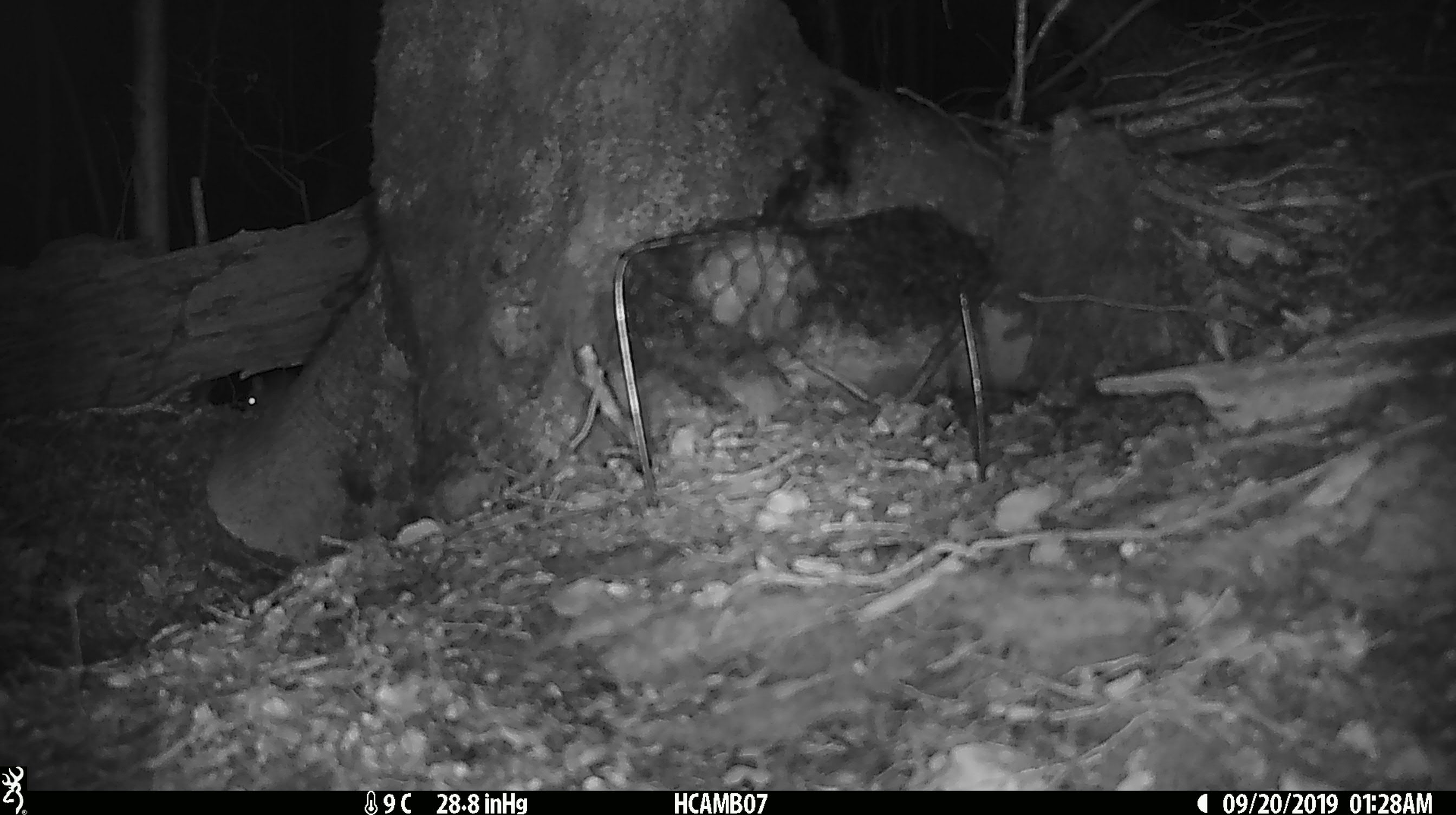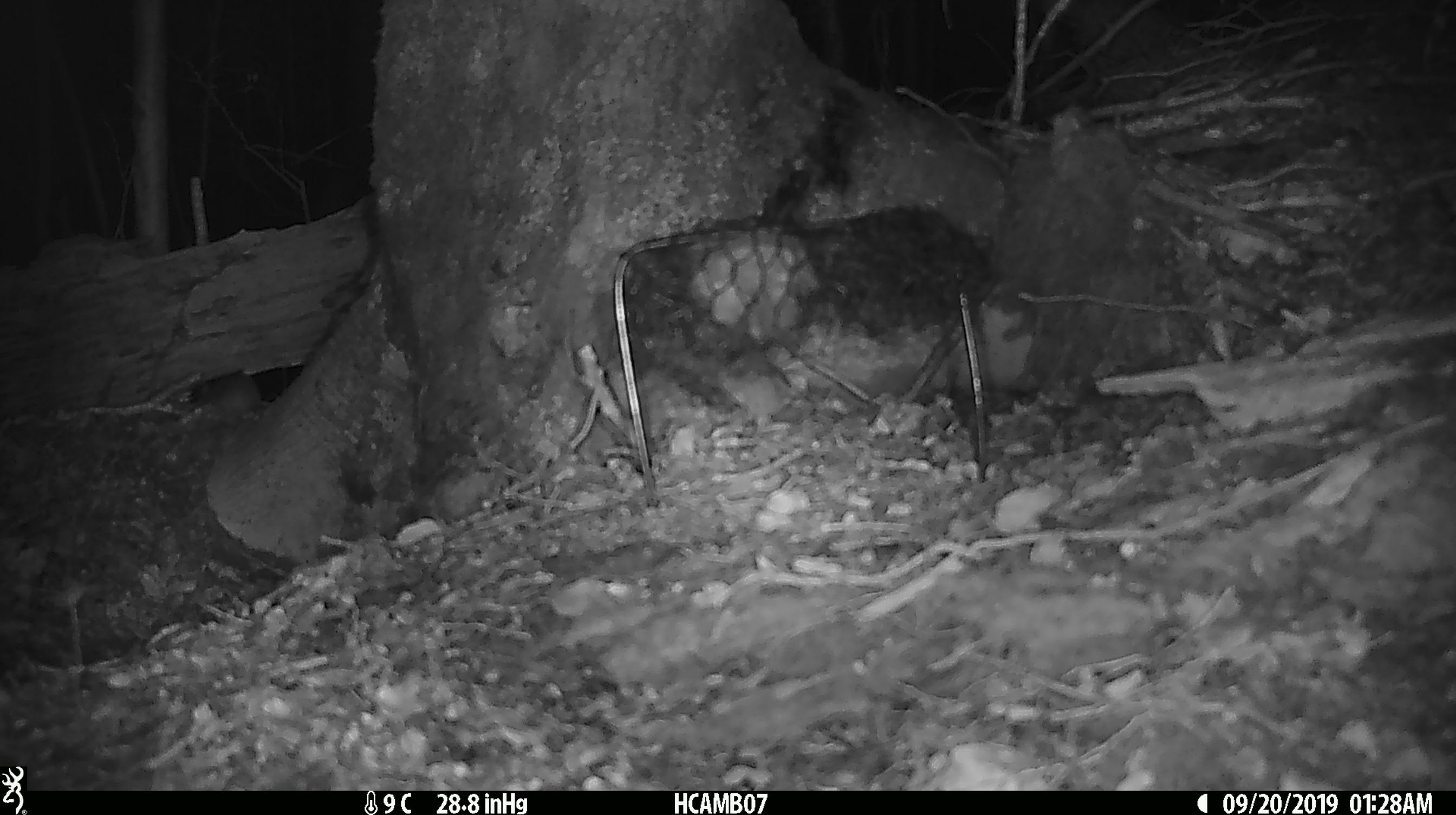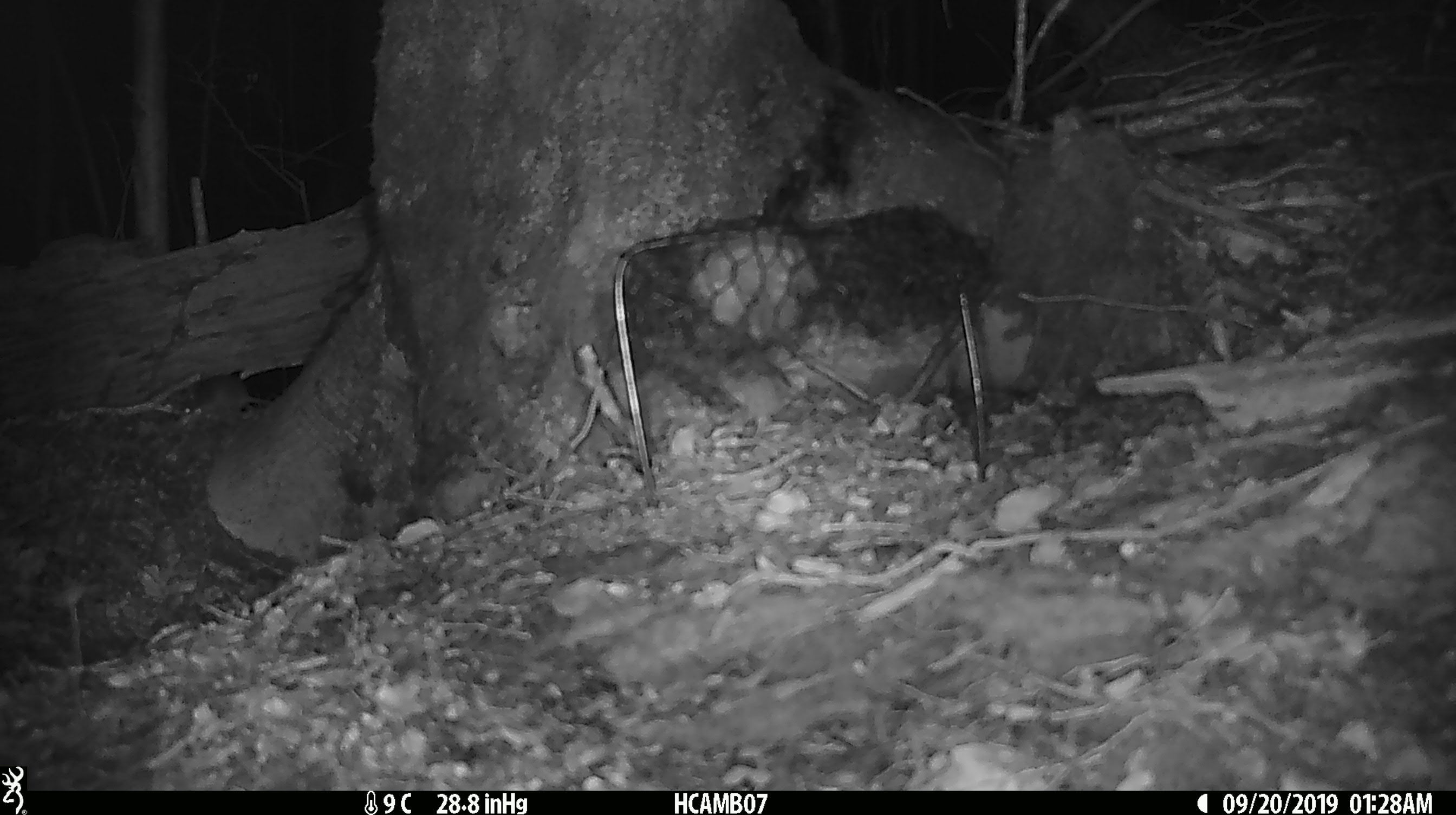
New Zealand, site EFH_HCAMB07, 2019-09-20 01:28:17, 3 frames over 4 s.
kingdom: Animalia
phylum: Chordata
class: Mammalia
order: Rodentia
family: Muridae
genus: Mus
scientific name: Mus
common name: mouse